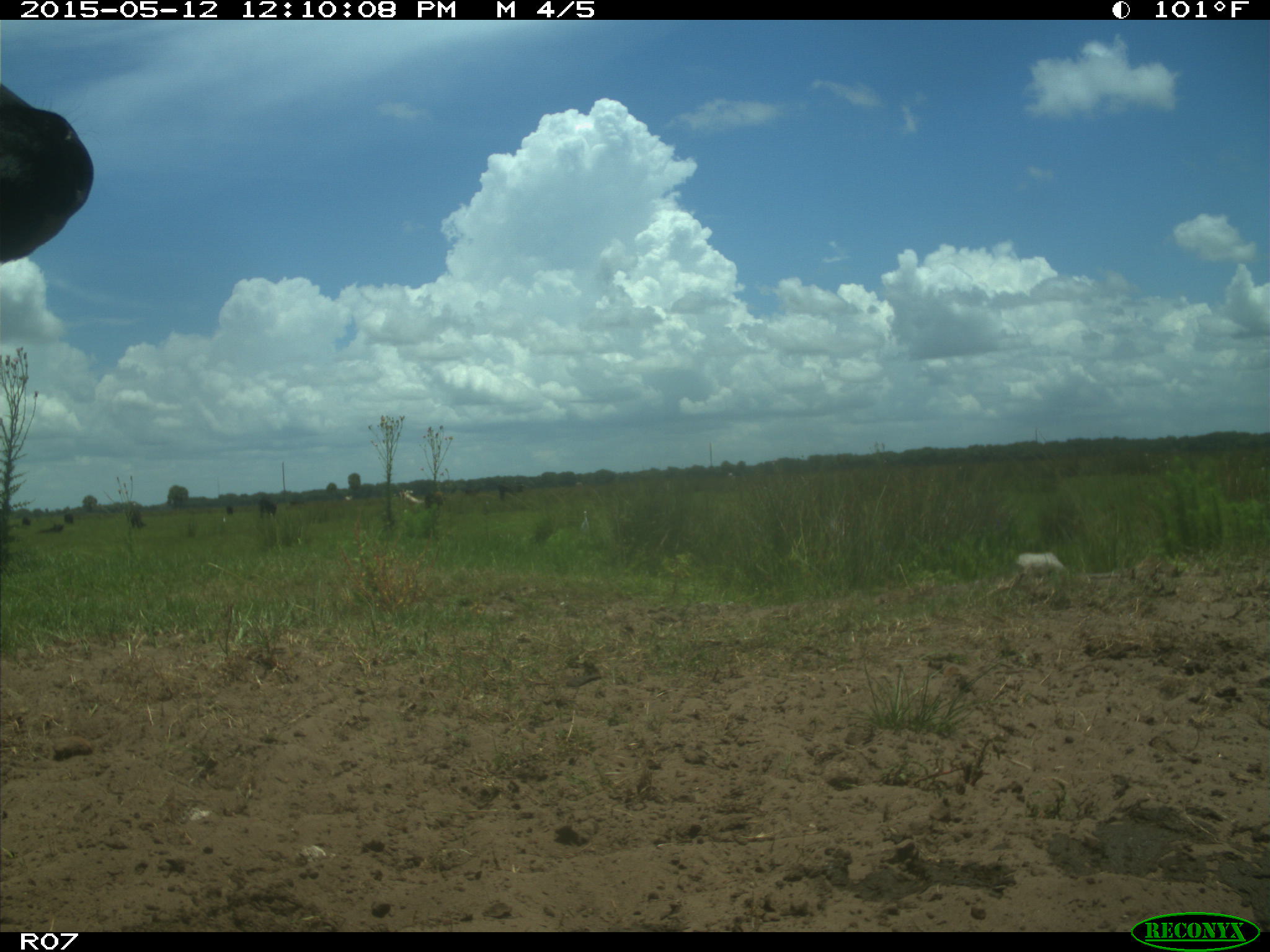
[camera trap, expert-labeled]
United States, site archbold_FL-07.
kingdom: Animalia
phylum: Chordata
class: Mammalia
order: Artiodactyla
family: Bovidae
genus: Bos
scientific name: Bos taurus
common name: domestic cow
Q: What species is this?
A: Bos taurus (domestic cow).